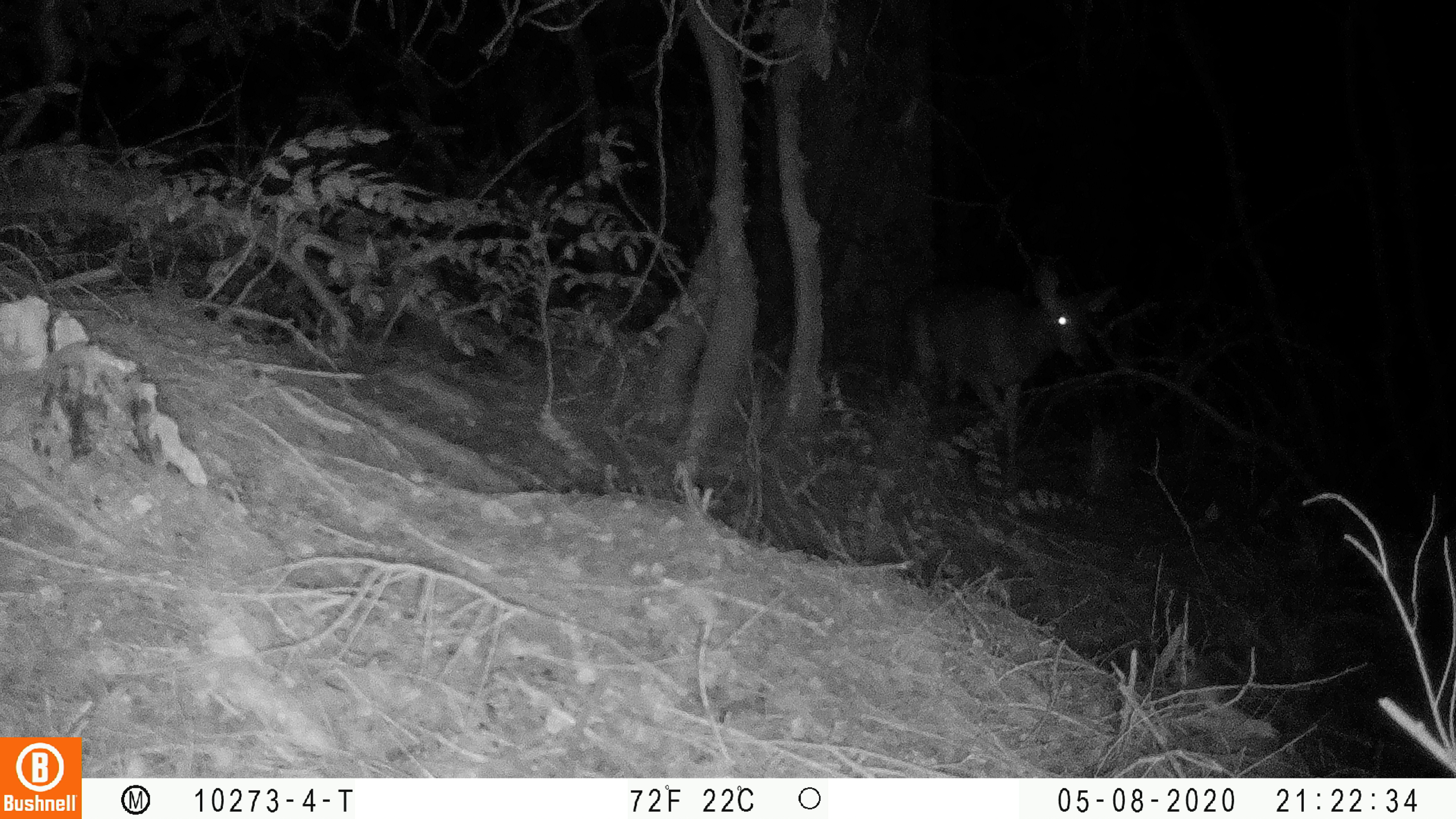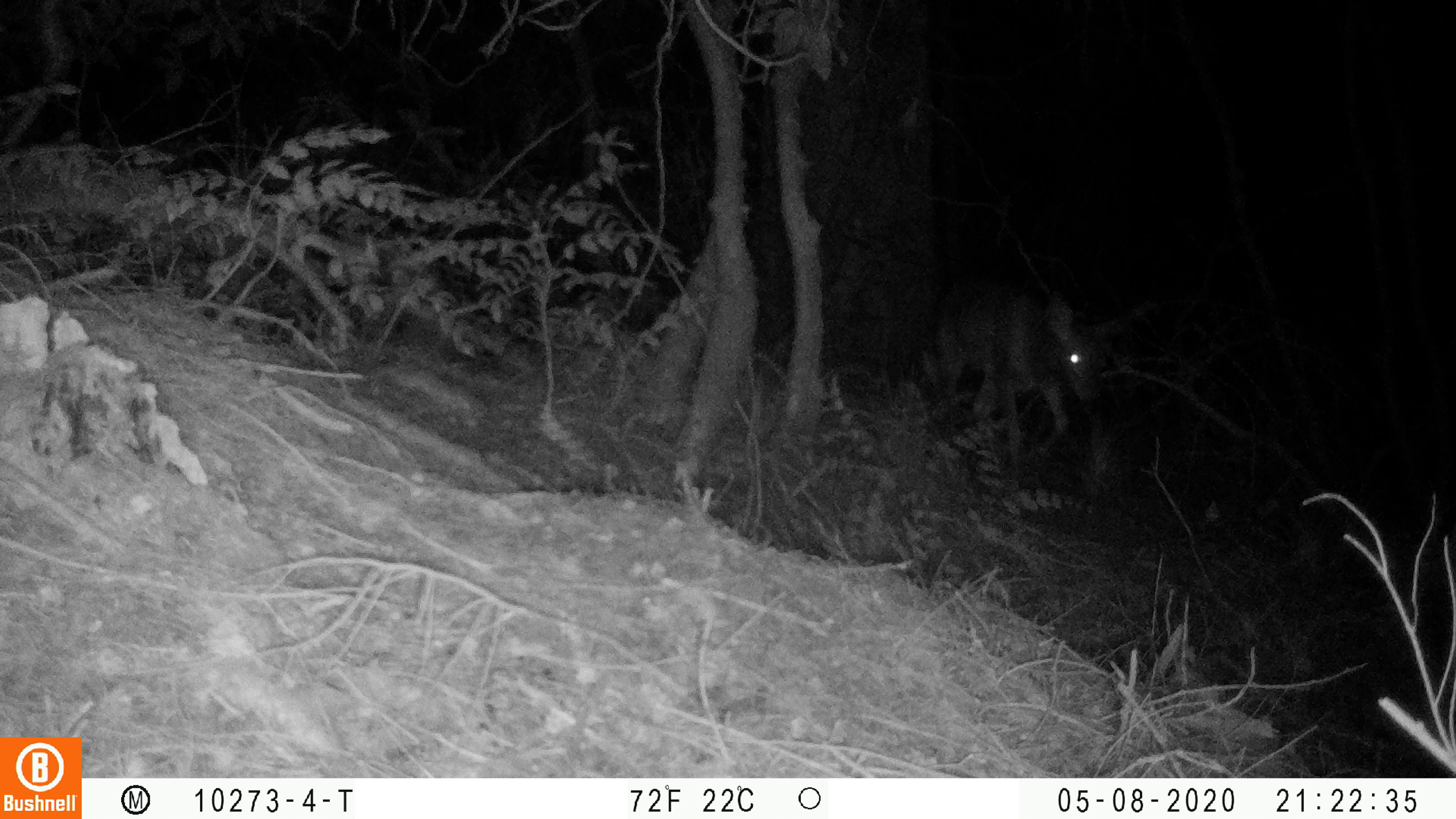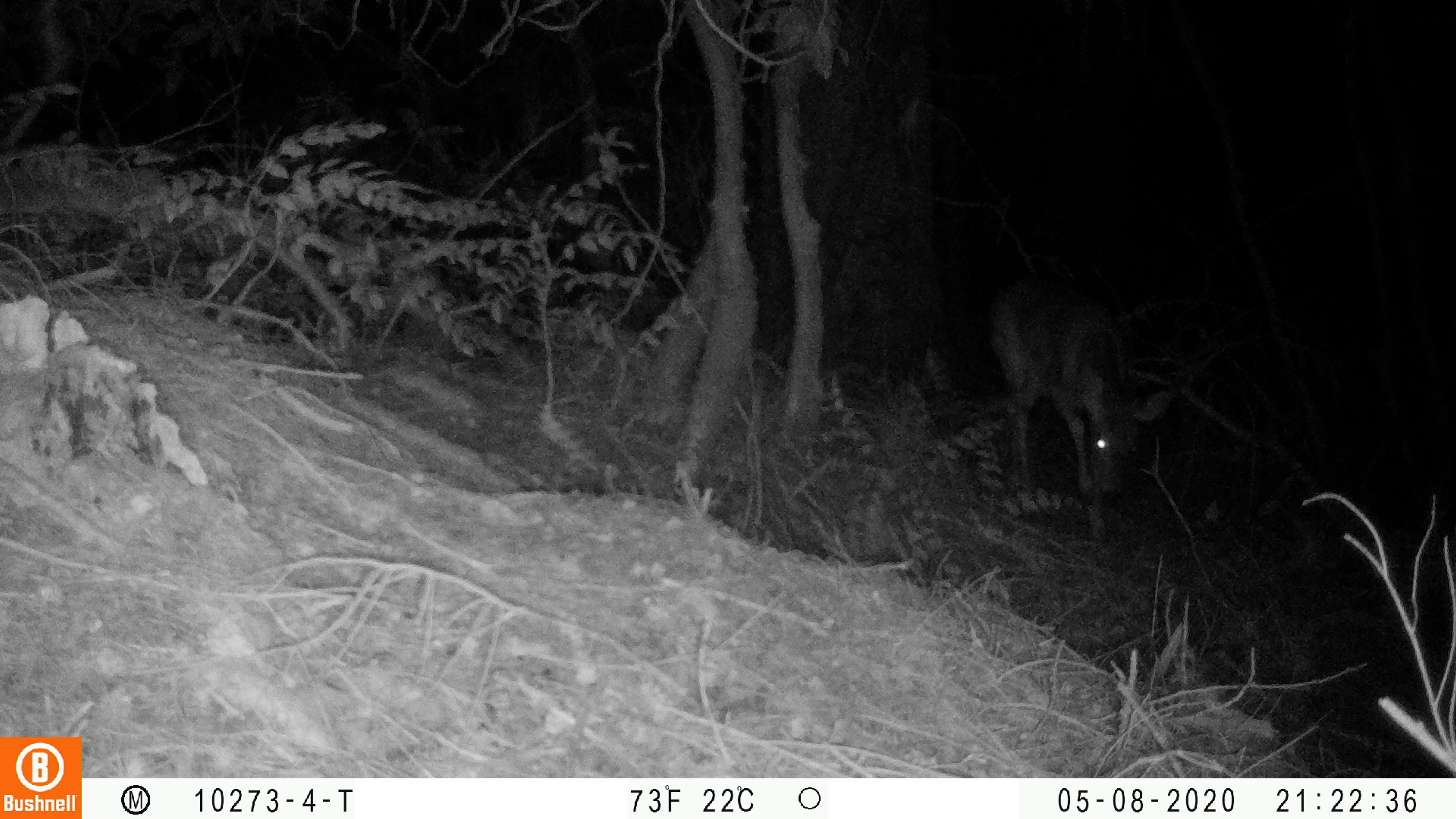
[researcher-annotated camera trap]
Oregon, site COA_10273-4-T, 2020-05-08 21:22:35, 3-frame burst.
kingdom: Animalia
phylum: Chordata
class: Mammalia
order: Artiodactyla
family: Cervidae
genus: Odocoileus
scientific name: Odocoileus hemionus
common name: black-tailed deer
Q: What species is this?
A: Black-tailed deer (Odocoileus hemionus).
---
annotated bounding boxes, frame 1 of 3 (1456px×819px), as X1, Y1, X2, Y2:
black-tailed deer: 888, 268, 1127, 482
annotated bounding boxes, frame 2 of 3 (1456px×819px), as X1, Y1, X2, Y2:
black-tailed deer: 905, 294, 1136, 467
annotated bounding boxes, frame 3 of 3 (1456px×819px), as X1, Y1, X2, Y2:
black-tailed deer: 977, 287, 1174, 543